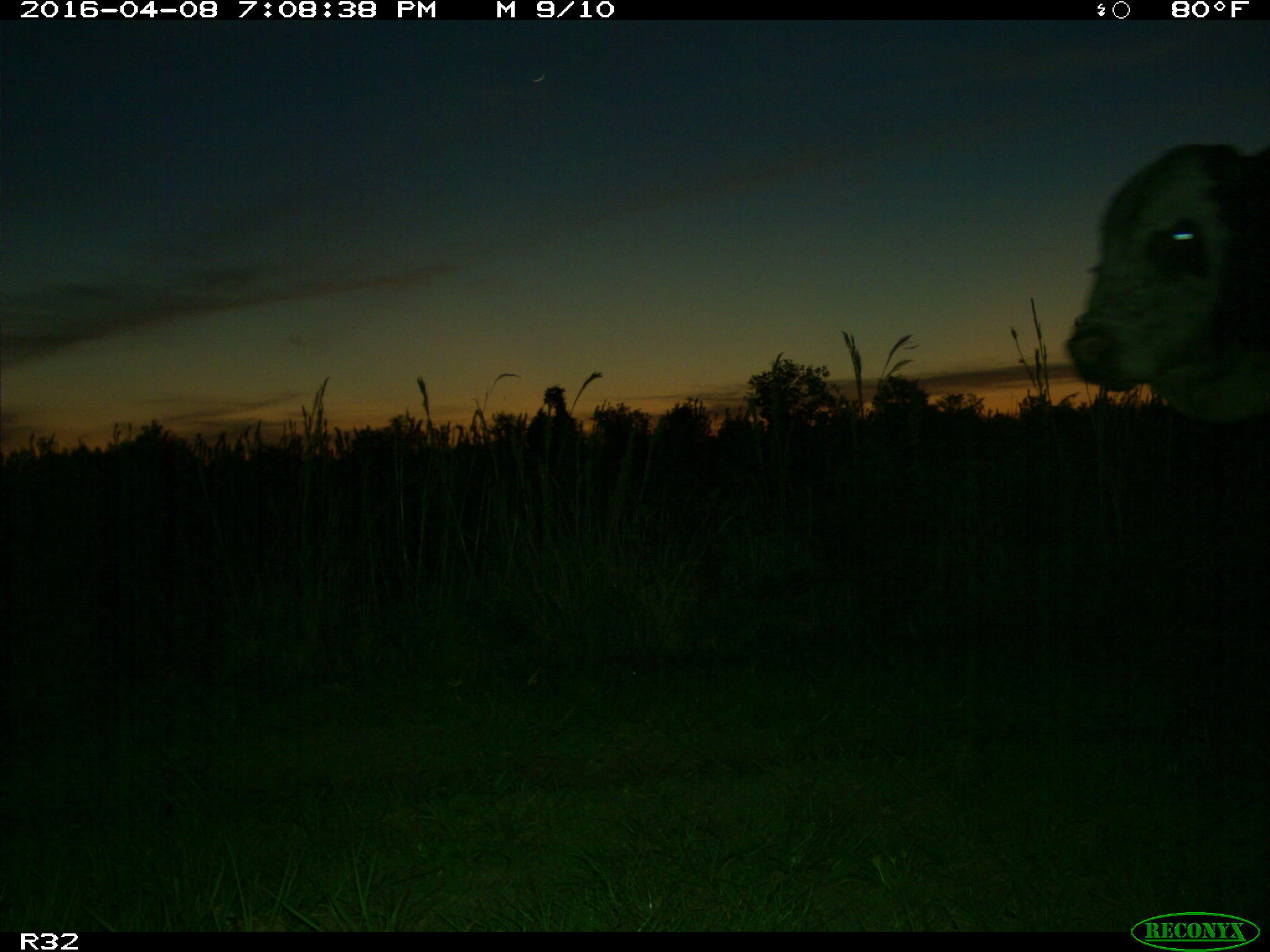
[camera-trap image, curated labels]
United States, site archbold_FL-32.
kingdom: Animalia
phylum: Chordata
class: Mammalia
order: Artiodactyla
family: Bovidae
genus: Bos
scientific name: Bos taurus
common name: domestic cow